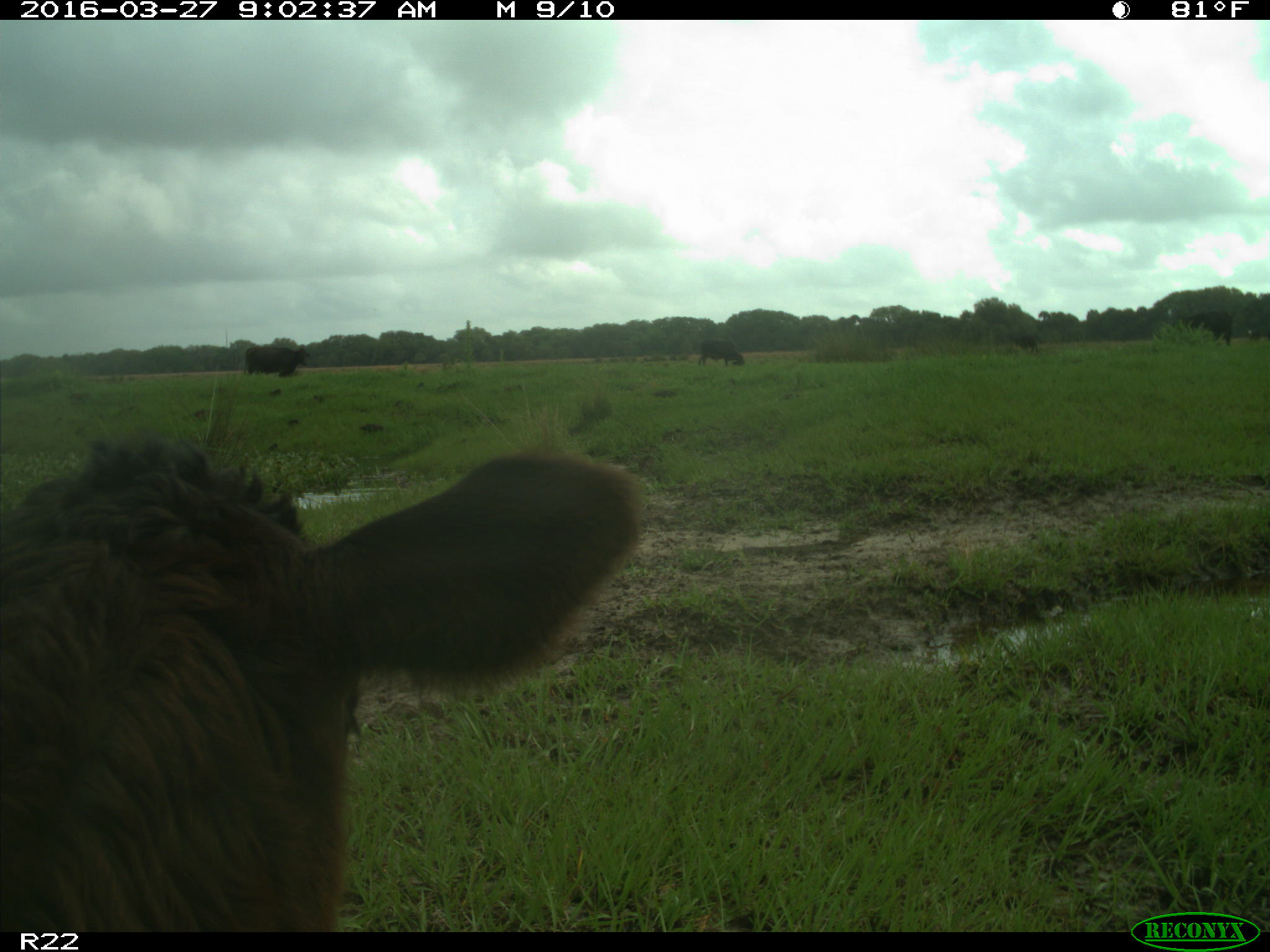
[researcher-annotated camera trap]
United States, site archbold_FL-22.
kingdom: Animalia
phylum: Chordata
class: Mammalia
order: Artiodactyla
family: Bovidae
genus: Bos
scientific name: Bos taurus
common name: domestic cow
Bos taurus (domestic cow).